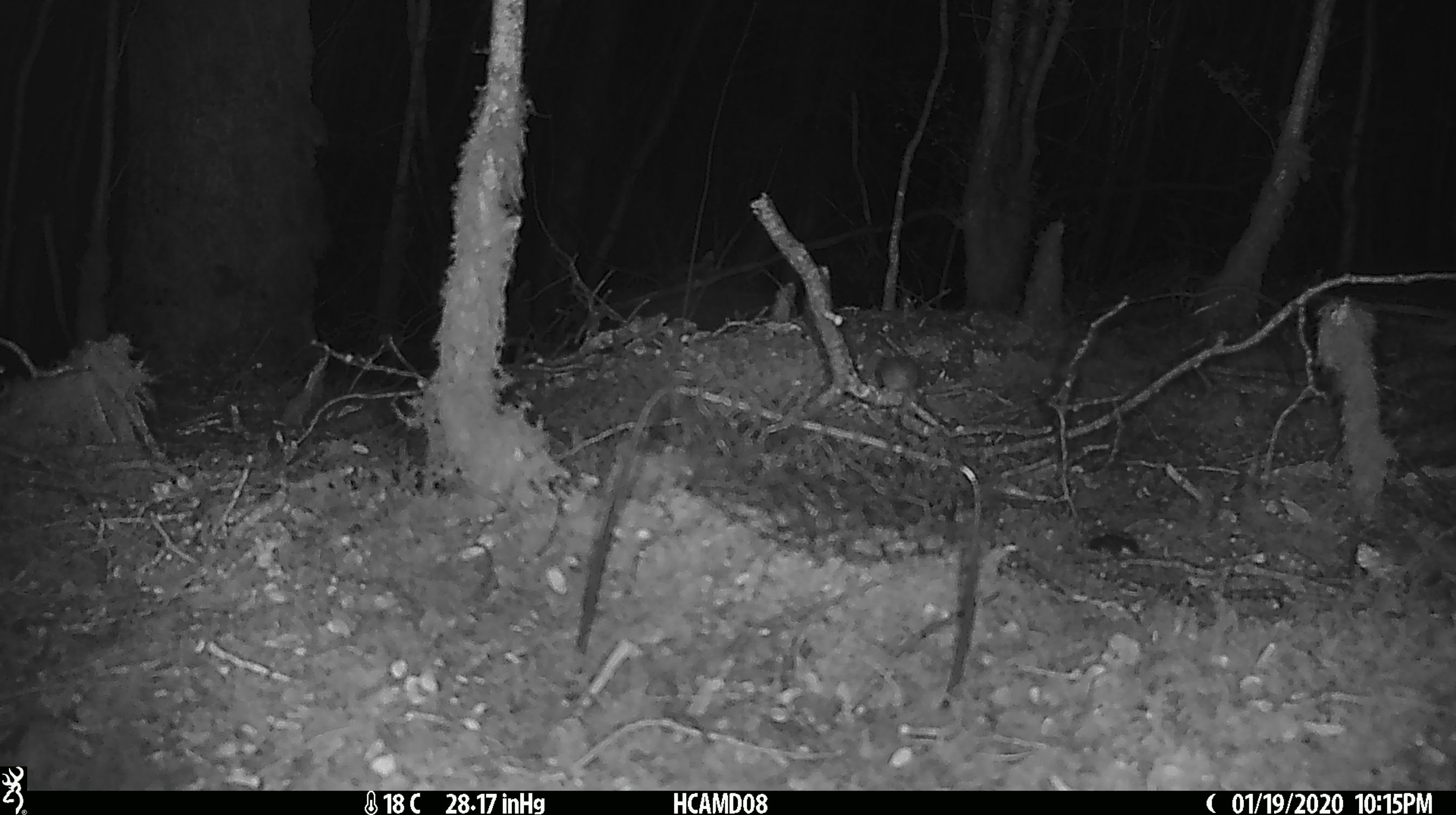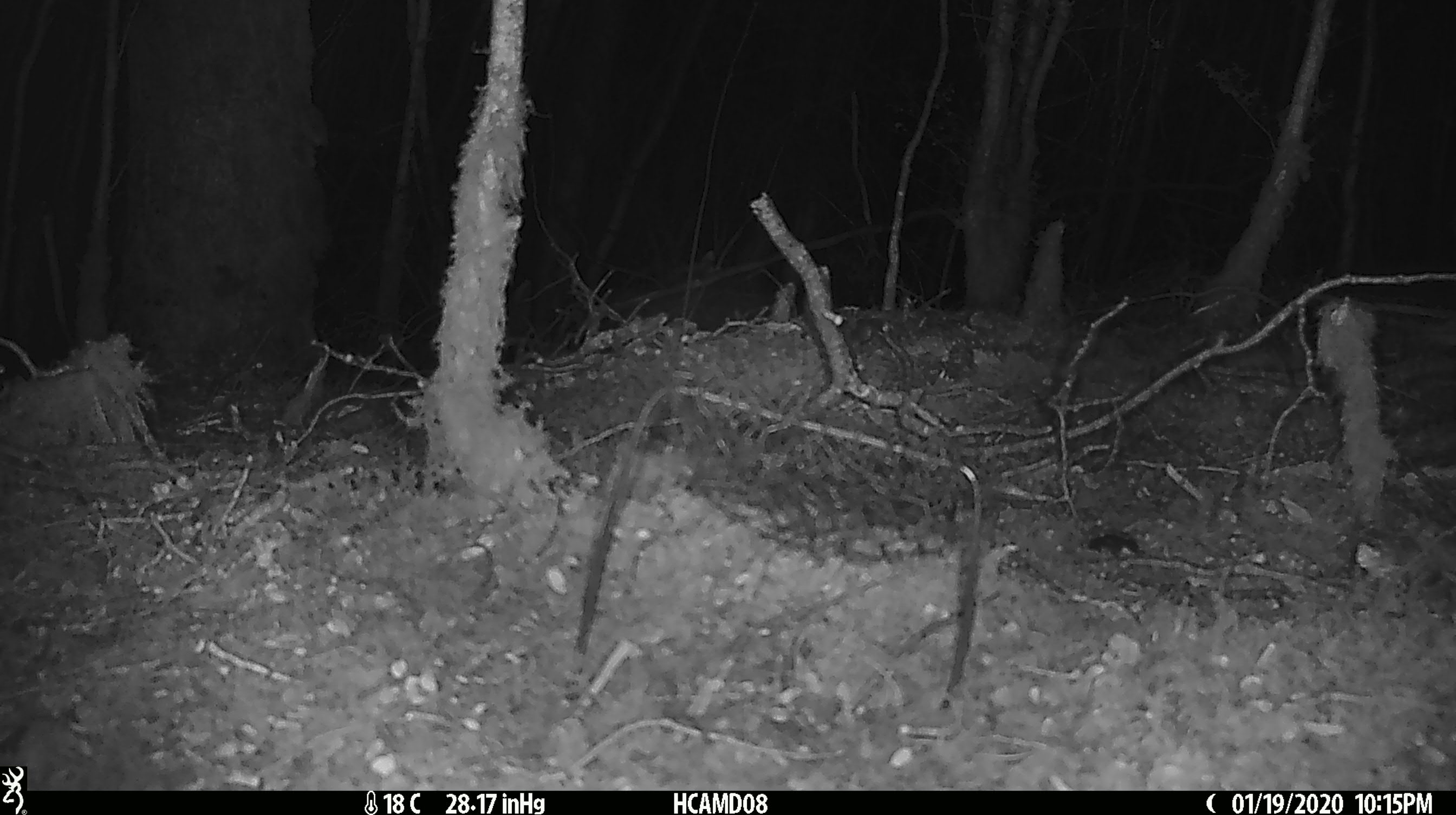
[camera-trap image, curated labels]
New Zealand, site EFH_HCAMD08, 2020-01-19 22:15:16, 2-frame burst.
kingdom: Animalia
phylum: Chordata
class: Mammalia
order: Rodentia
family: Muridae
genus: Mus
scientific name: Mus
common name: mouse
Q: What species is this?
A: Mouse (Mus).